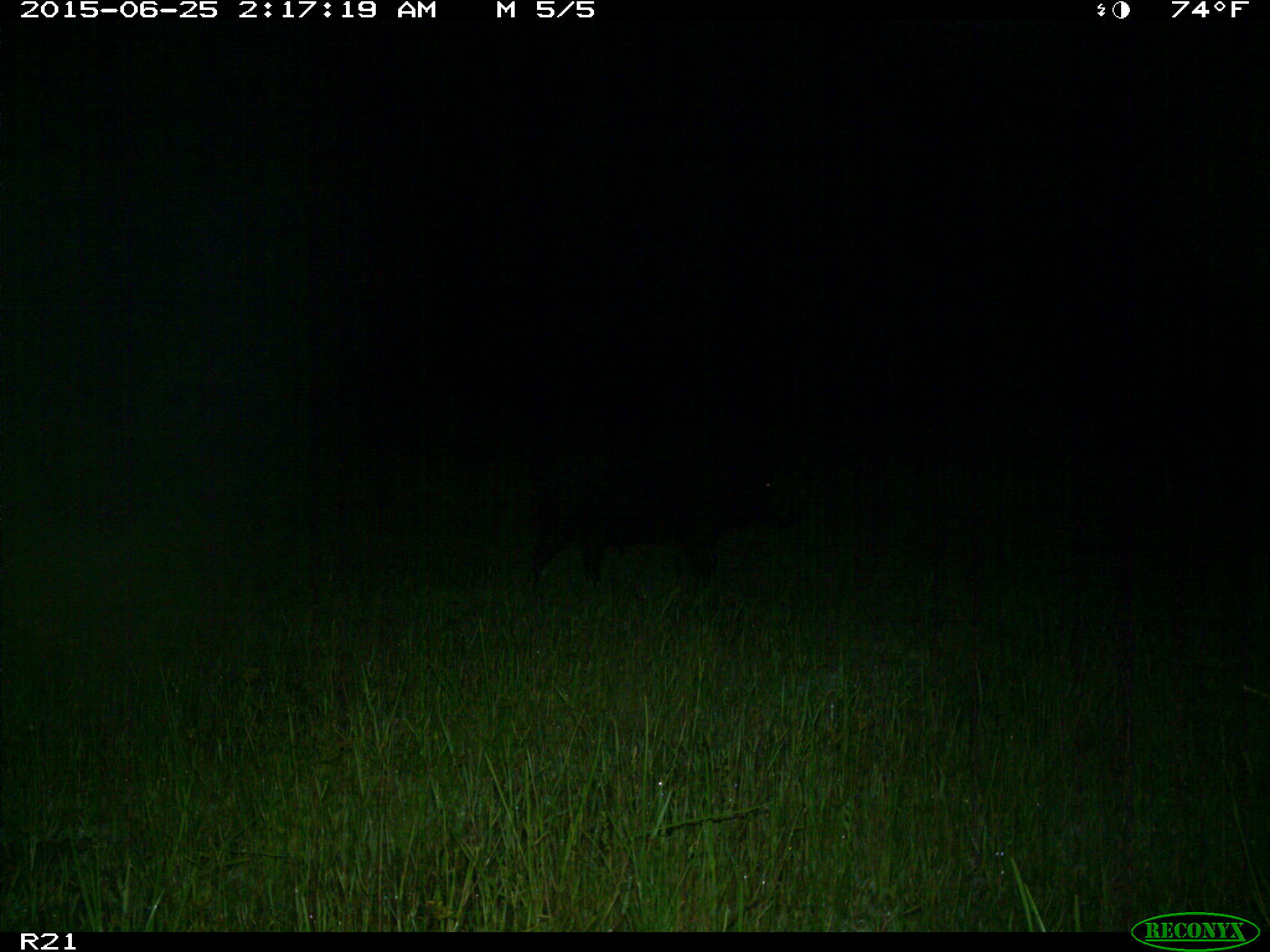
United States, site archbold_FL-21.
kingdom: Animalia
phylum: Chordata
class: Mammalia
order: Artiodactyla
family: Suidae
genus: Sus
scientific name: Sus scrofa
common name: wild boar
Sus scrofa (wild boar).